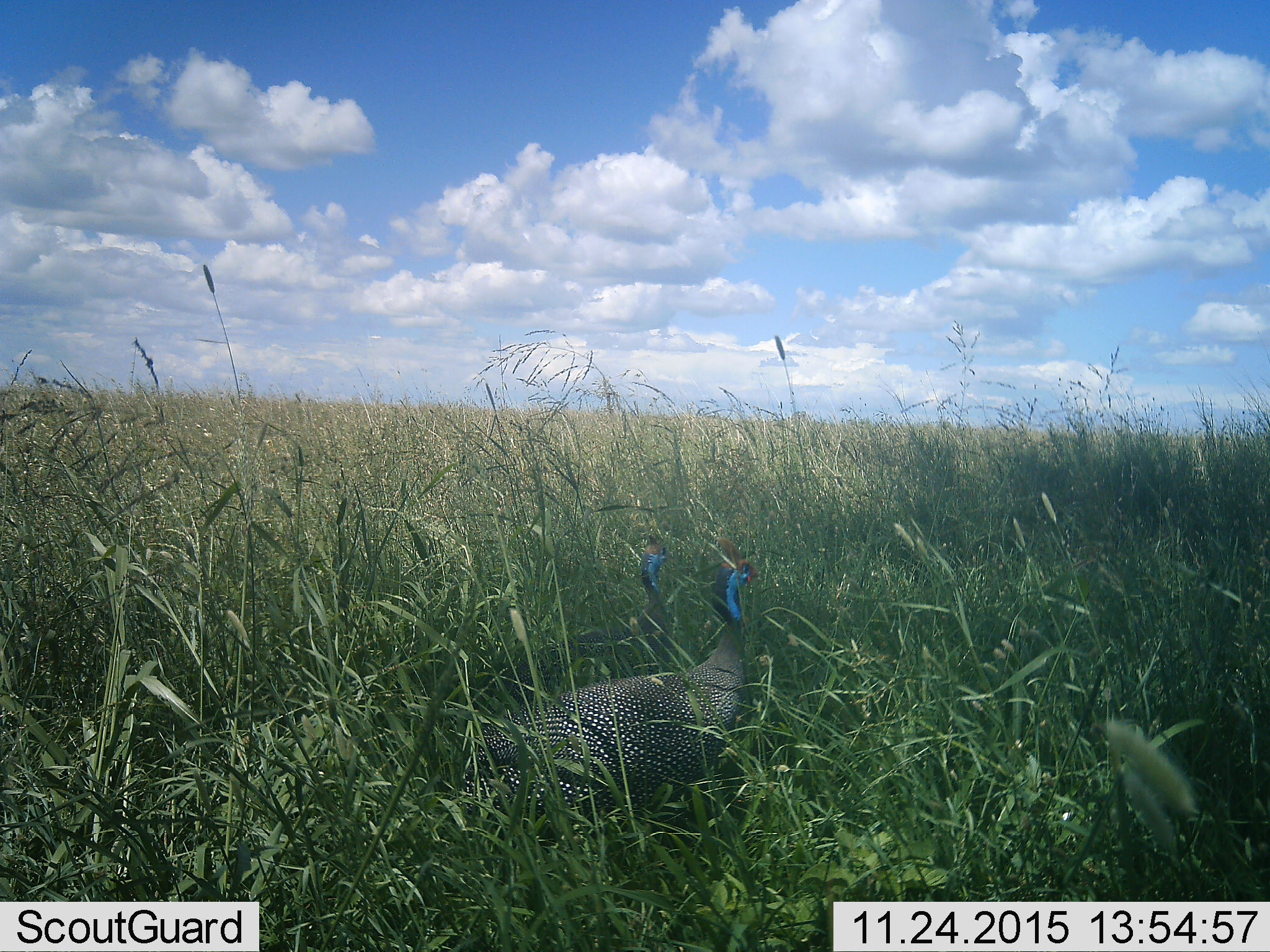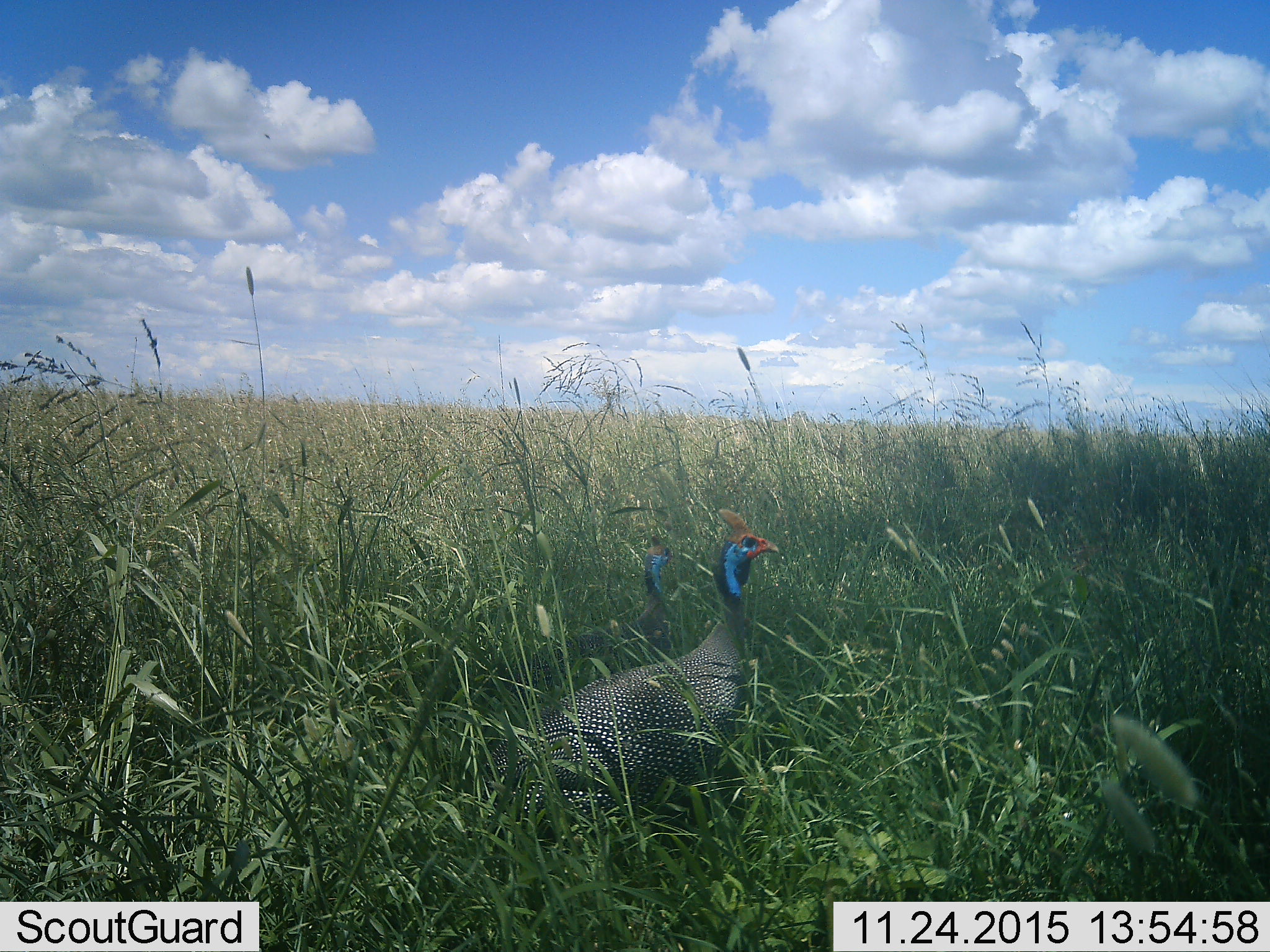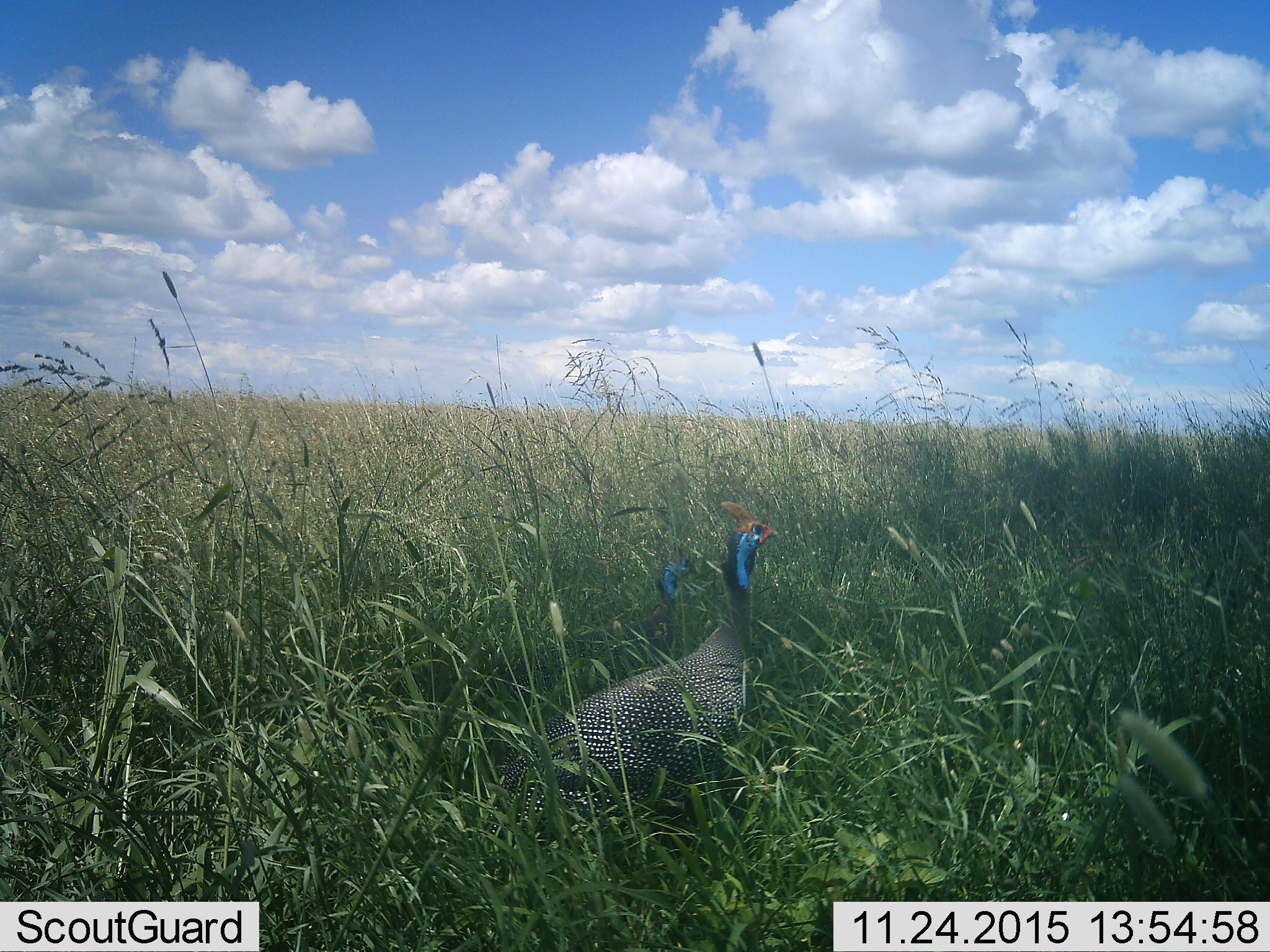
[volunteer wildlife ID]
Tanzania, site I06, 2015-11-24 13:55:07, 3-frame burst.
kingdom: Animalia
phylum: Chordata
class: Aves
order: Galliformes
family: Numididae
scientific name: Numididae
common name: guinea fowl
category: guineafowl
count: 2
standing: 75%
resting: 0%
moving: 25%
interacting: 0%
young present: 0%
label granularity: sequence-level